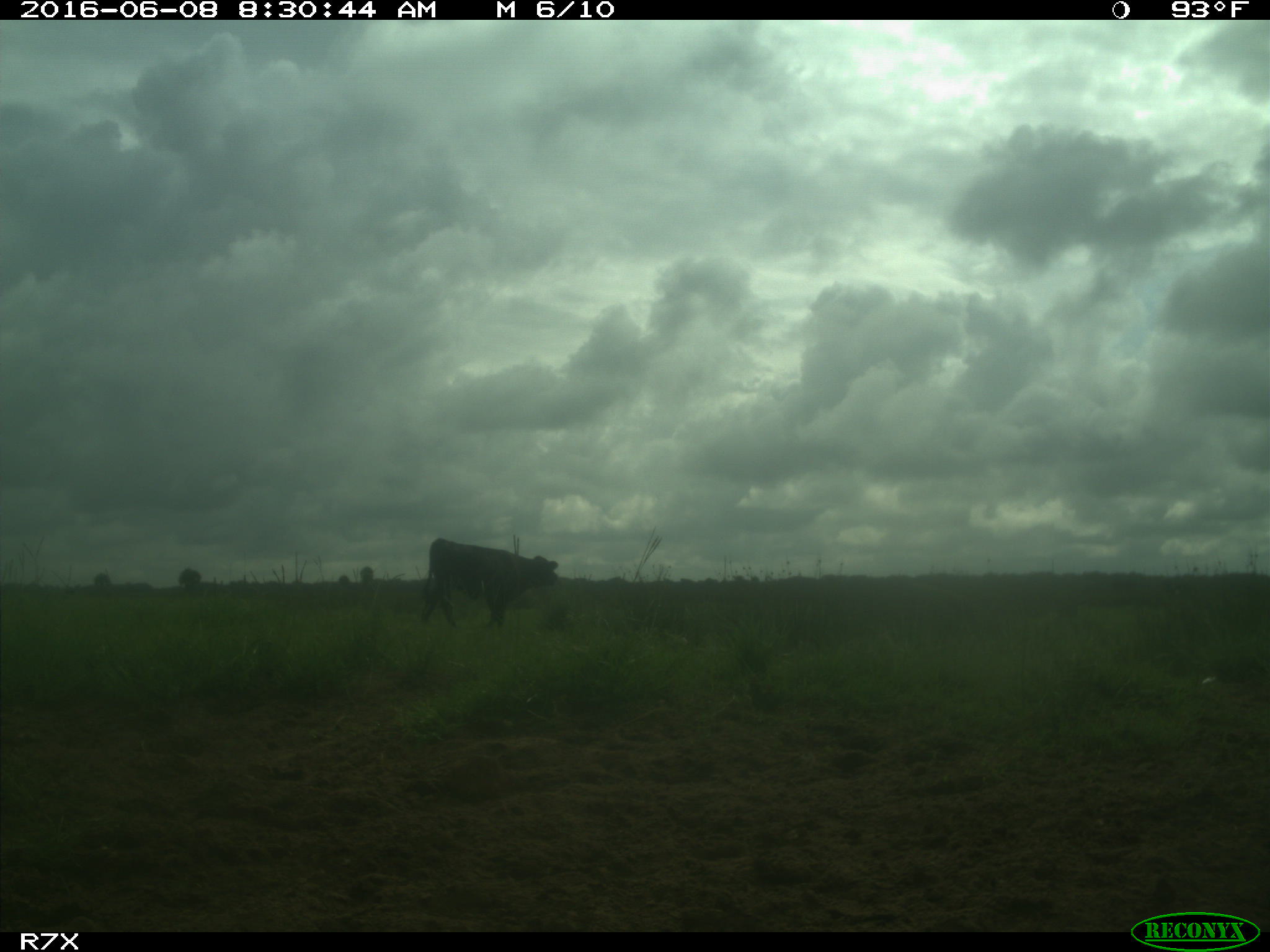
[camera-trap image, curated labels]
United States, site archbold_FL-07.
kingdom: Animalia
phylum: Chordata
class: Mammalia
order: Artiodactyla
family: Bovidae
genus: Bos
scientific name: Bos taurus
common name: domestic cow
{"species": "Bos taurus (domestic cow)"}